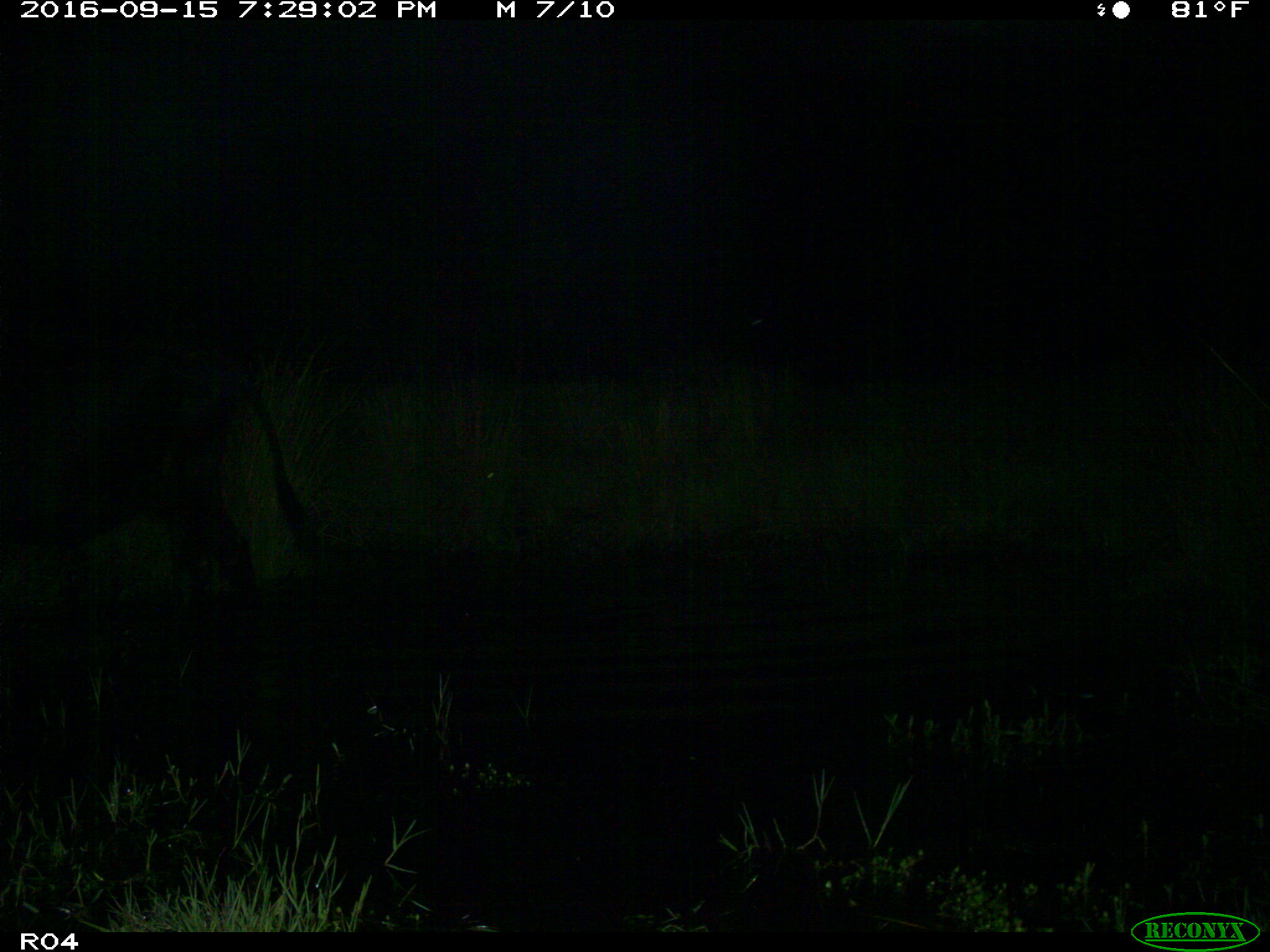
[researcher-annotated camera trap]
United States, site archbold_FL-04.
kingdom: Animalia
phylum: Chordata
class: Mammalia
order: Artiodactyla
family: Bovidae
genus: Bos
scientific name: Bos taurus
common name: domestic cow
Bos taurus (domestic cow).